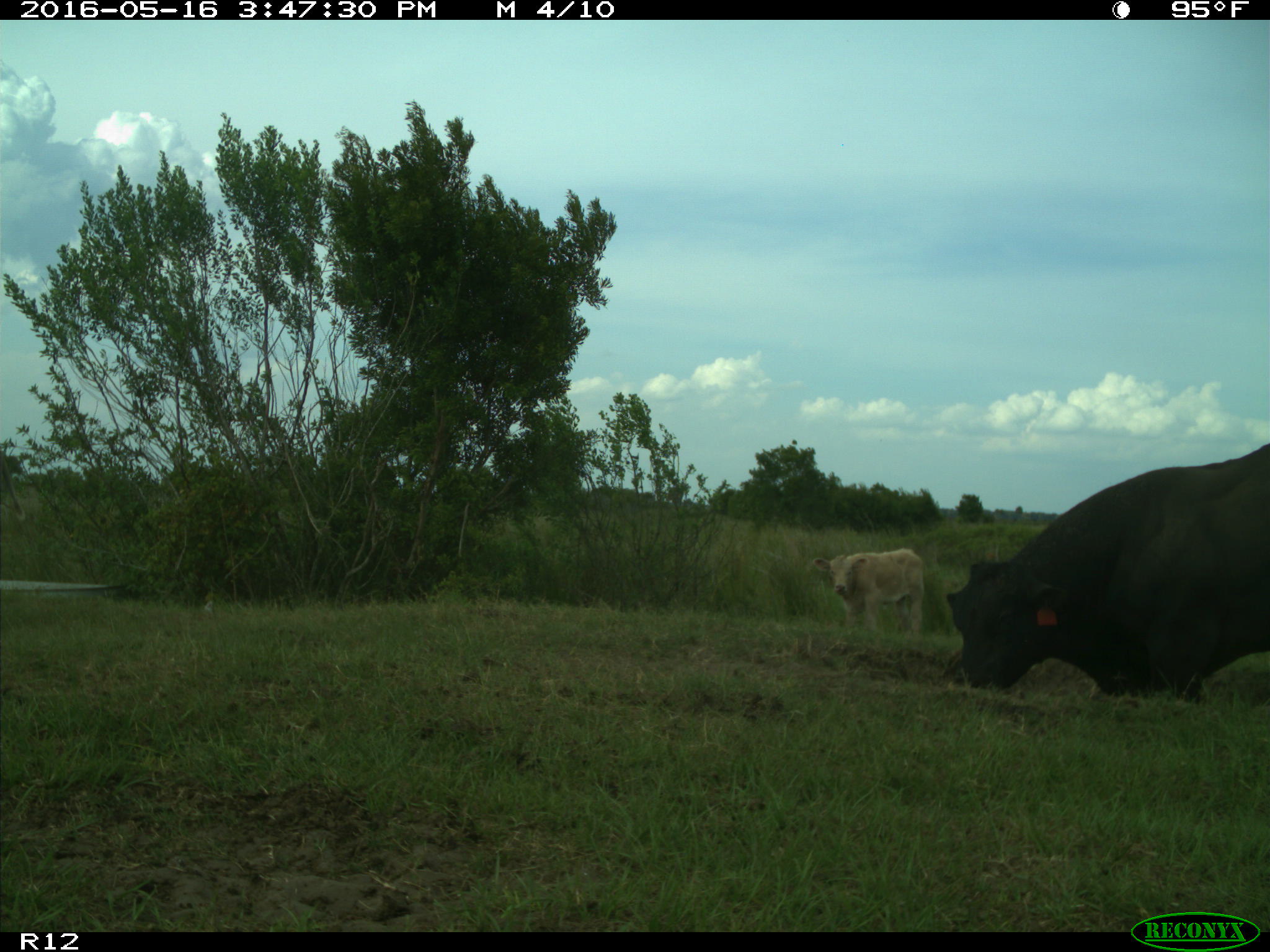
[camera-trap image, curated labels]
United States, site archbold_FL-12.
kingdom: Animalia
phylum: Chordata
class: Mammalia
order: Artiodactyla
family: Bovidae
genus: Bos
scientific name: Bos taurus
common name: domestic cow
Bos taurus (domestic cow).